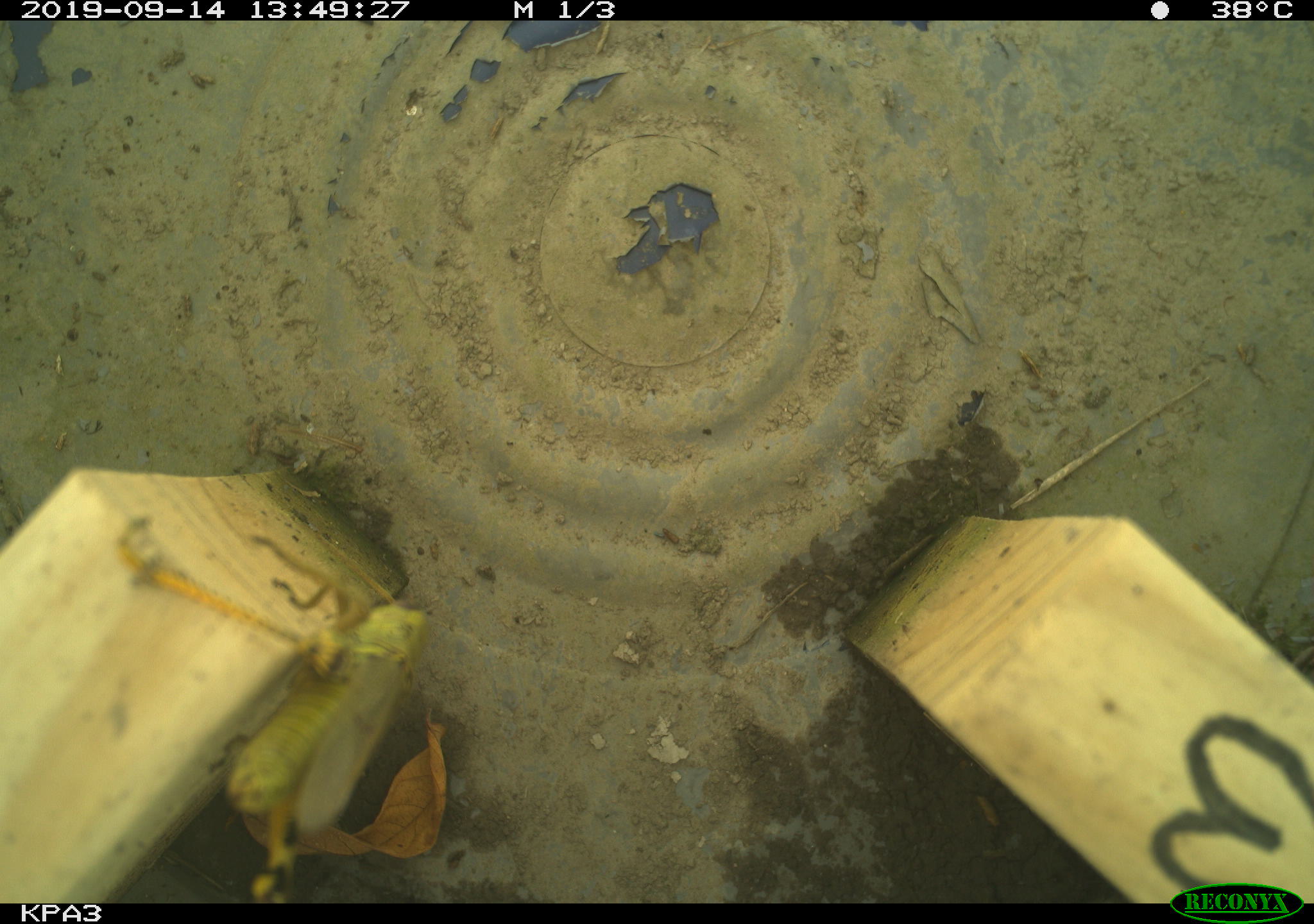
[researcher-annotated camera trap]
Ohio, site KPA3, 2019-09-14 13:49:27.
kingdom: Animalia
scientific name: Animalia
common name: animal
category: invertebrate